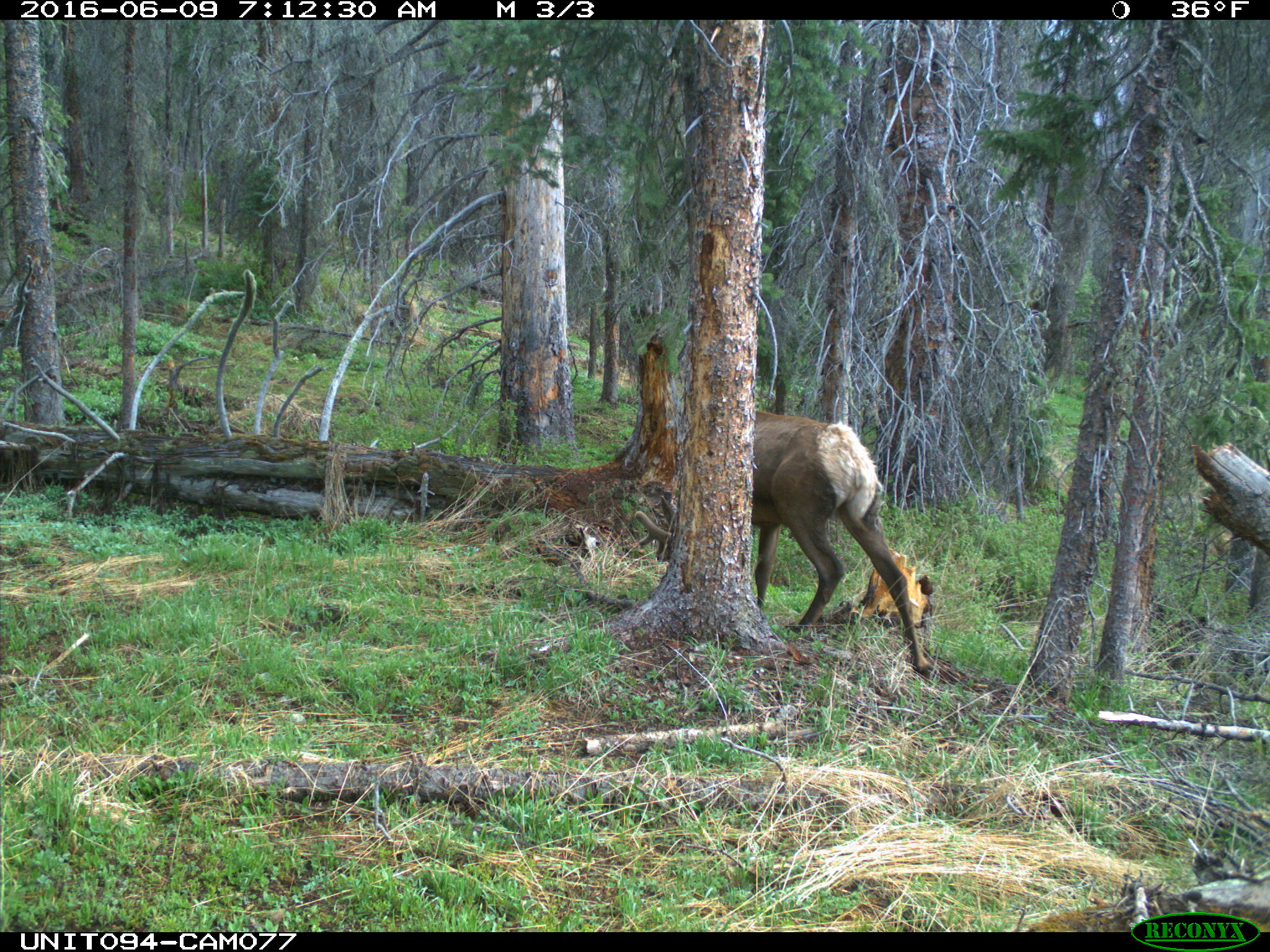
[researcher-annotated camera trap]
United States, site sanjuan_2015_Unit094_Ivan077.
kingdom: Animalia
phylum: Chordata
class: Mammalia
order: Artiodactyla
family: Cervidae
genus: Cervus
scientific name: Cervus elaphus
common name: red deer